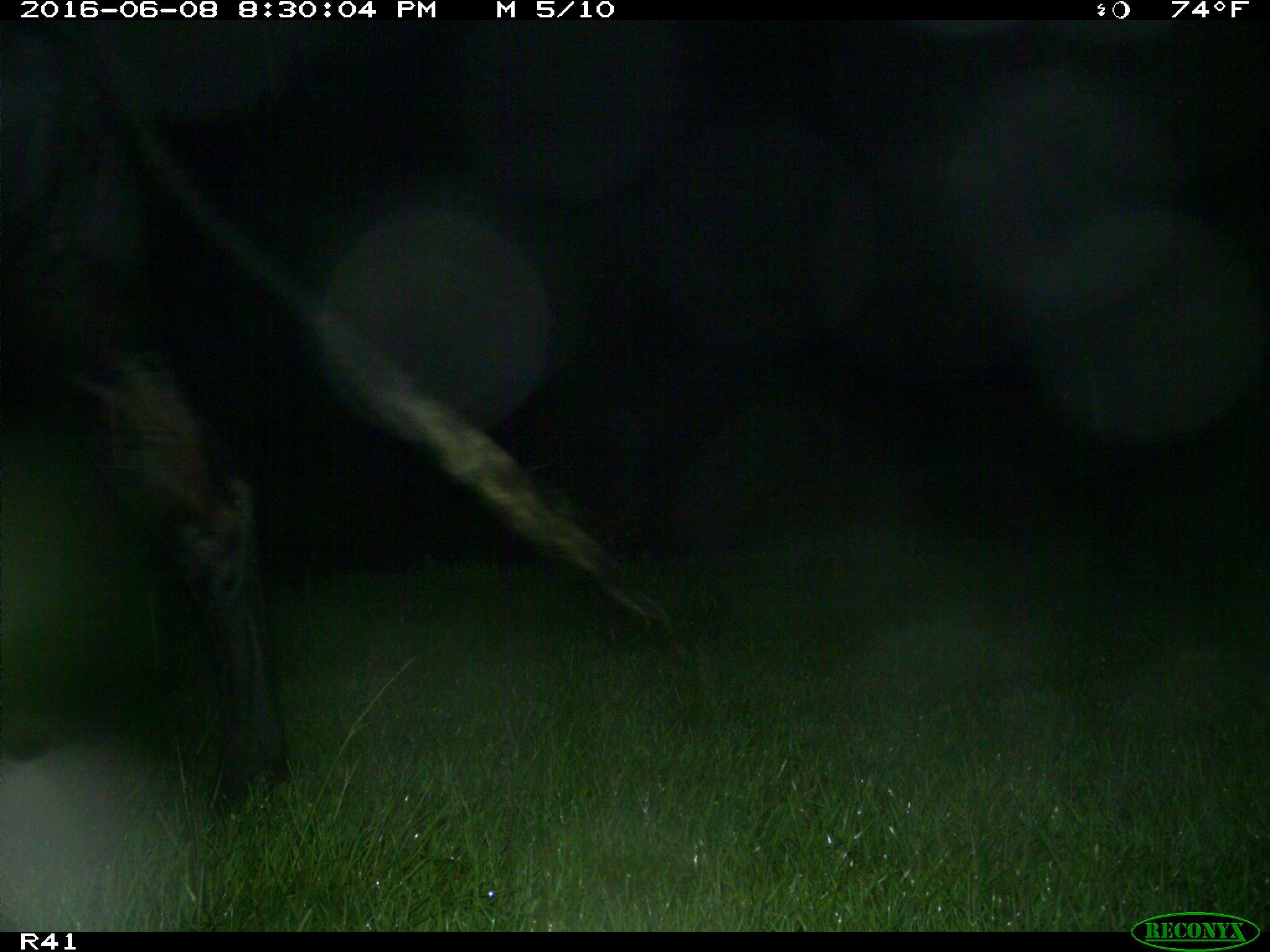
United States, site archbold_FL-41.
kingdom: Animalia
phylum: Chordata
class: Mammalia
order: Artiodactyla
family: Bovidae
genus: Bos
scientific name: Bos taurus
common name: domestic cow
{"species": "Bos taurus (domestic cow)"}